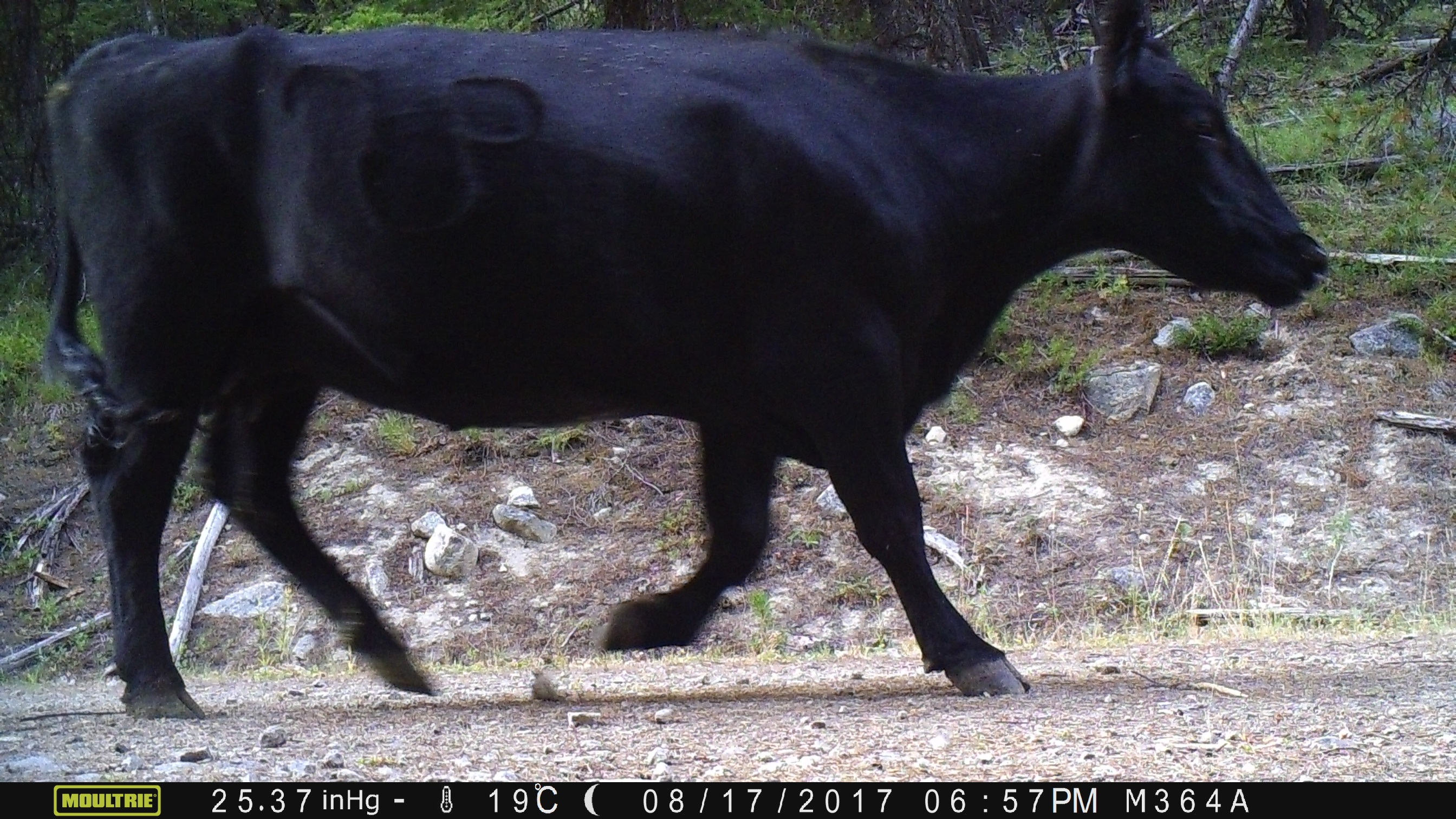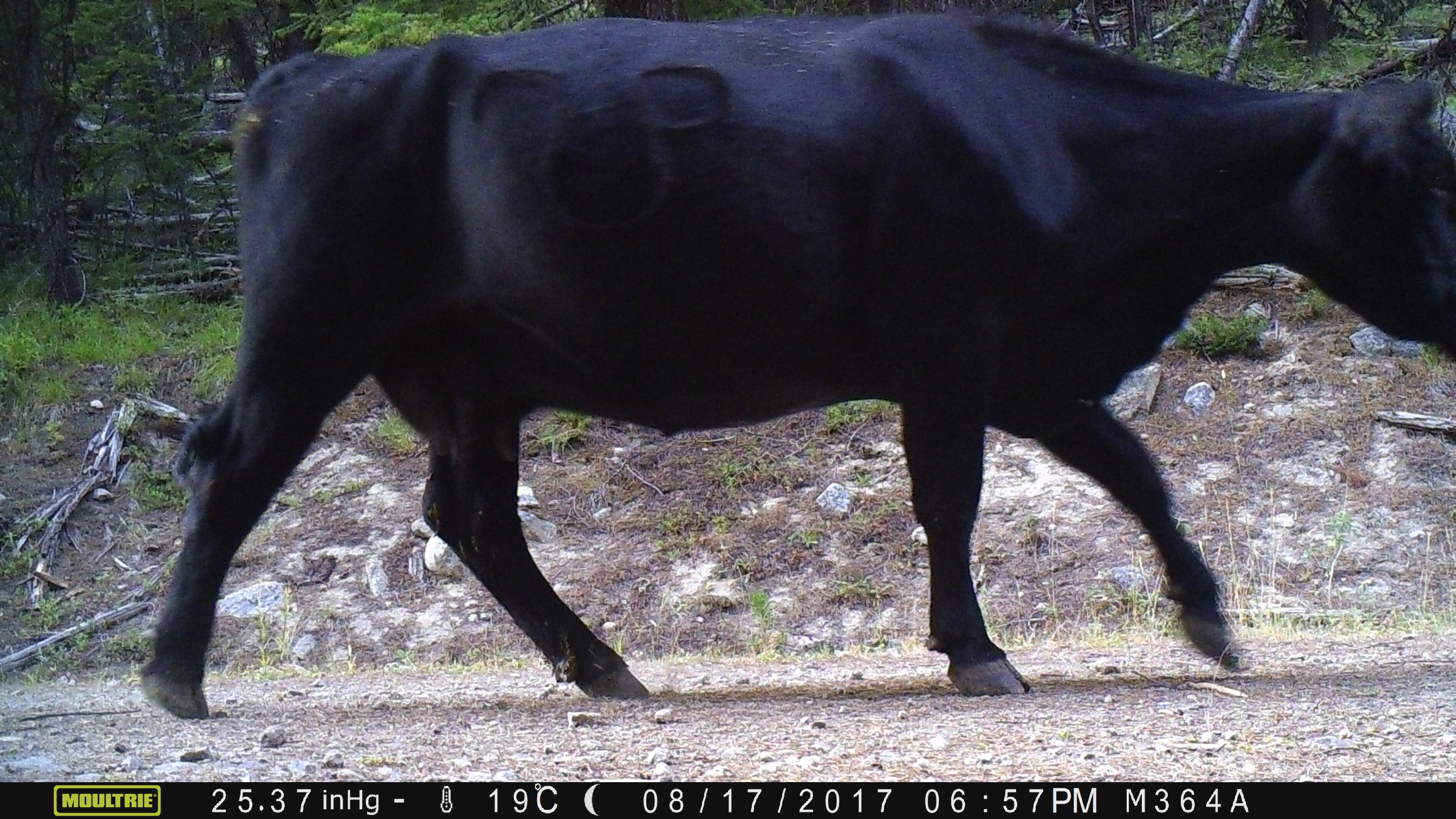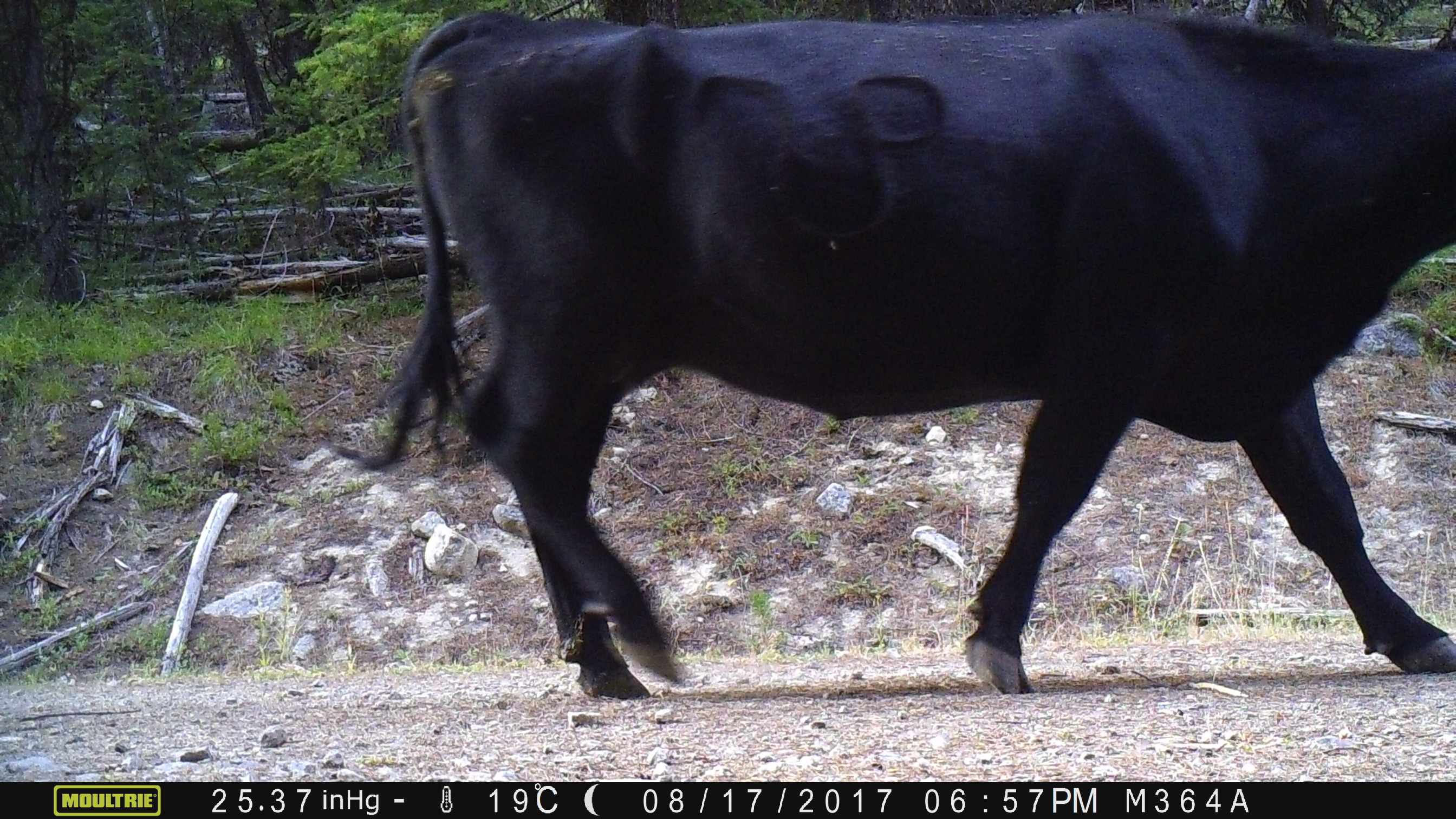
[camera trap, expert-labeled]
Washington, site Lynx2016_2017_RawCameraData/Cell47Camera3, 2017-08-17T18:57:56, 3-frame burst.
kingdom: Animalia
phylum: Chordata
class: Mammalia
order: Artiodactyla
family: Bovidae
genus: Bos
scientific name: Bos taurus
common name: domestic cattle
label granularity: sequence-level